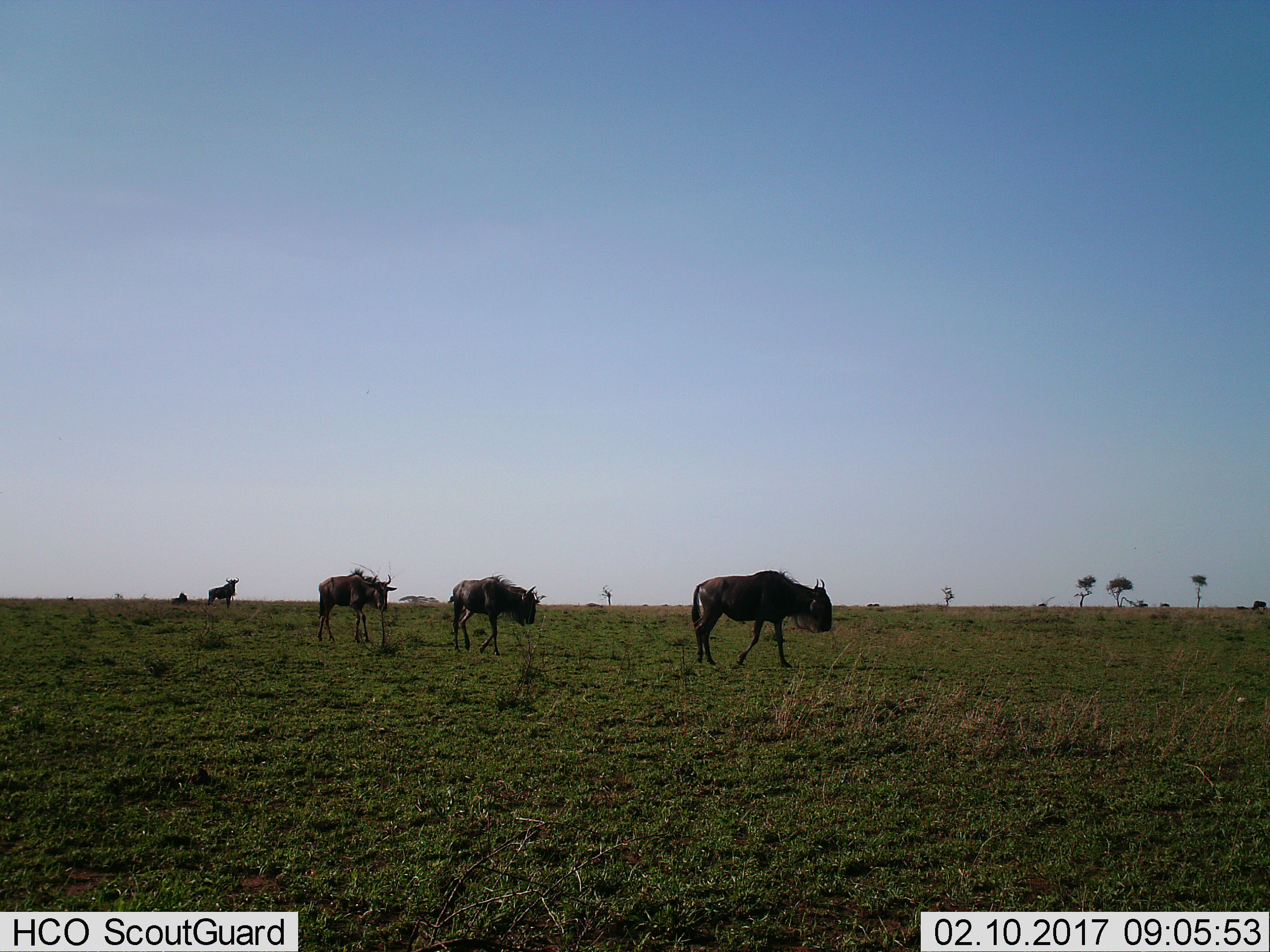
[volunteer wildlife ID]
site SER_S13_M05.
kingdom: Animalia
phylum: Chordata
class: Mammalia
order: Artiodactyla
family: Bovidae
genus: Connochaetes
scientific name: Connochaetes taurinus taurinus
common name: blue wildebeest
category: wildebeestblue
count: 4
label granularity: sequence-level